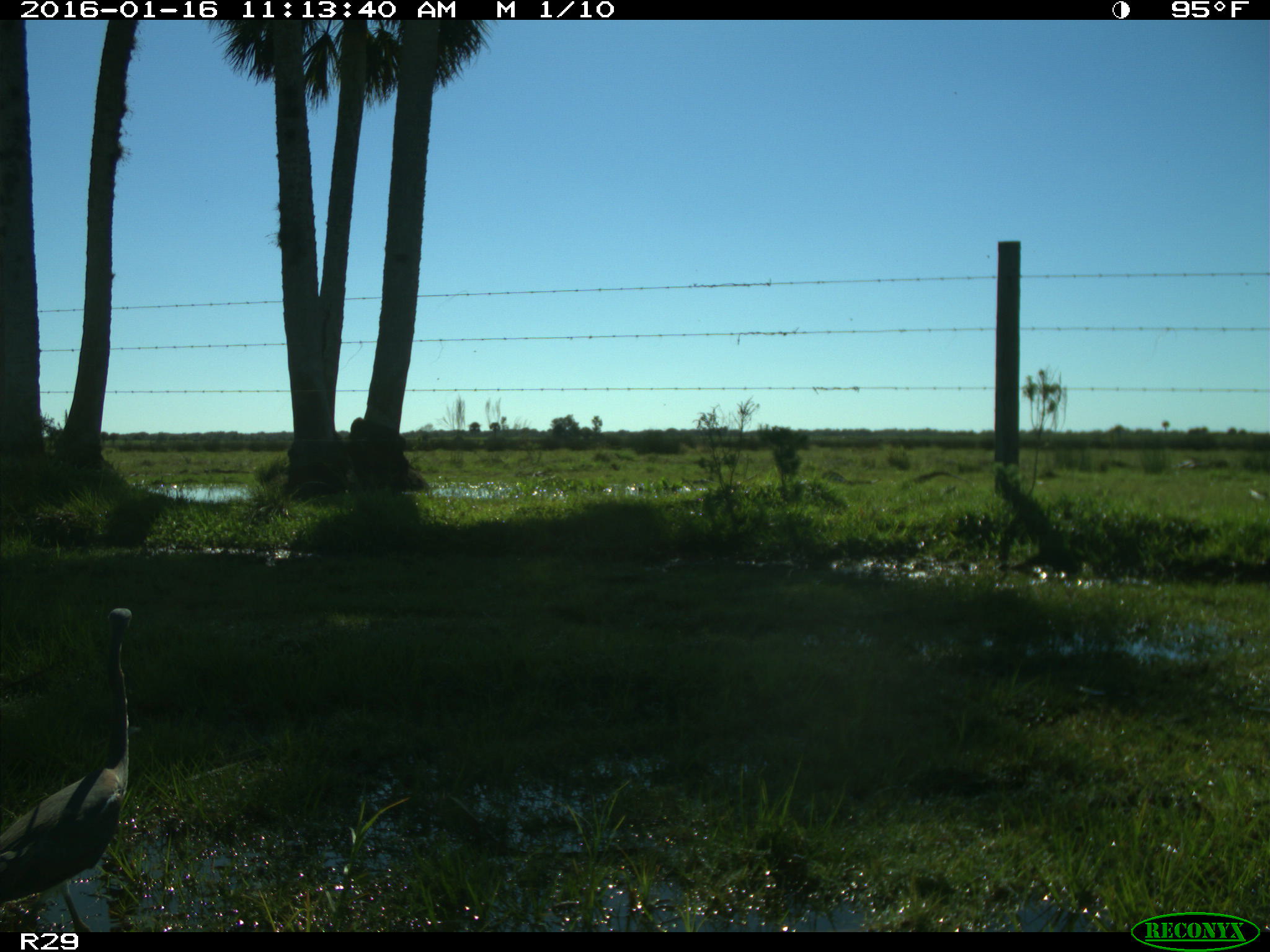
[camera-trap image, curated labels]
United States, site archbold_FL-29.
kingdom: Animalia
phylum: Chordata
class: Aves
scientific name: Aves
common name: birds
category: unidentified bird